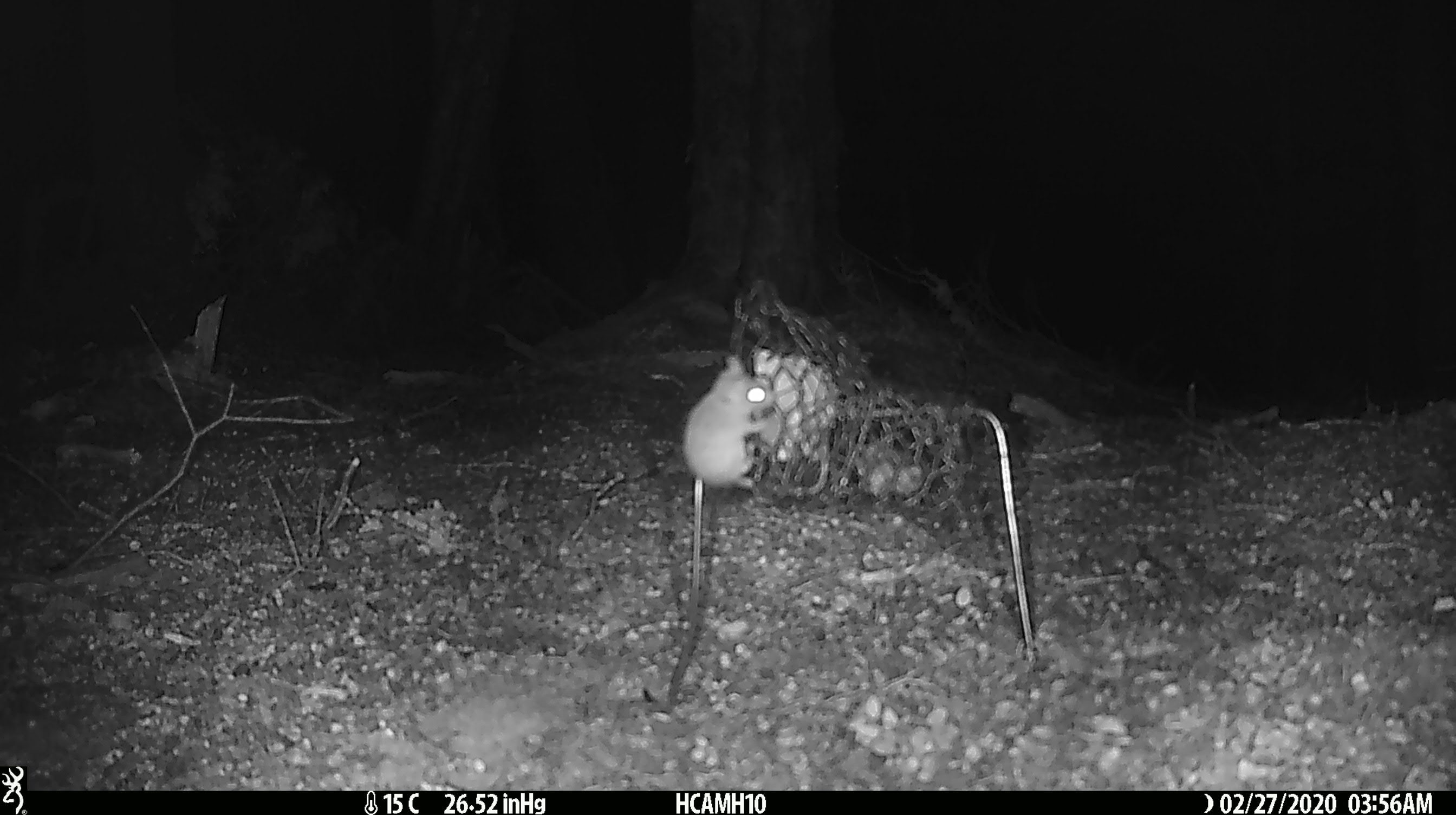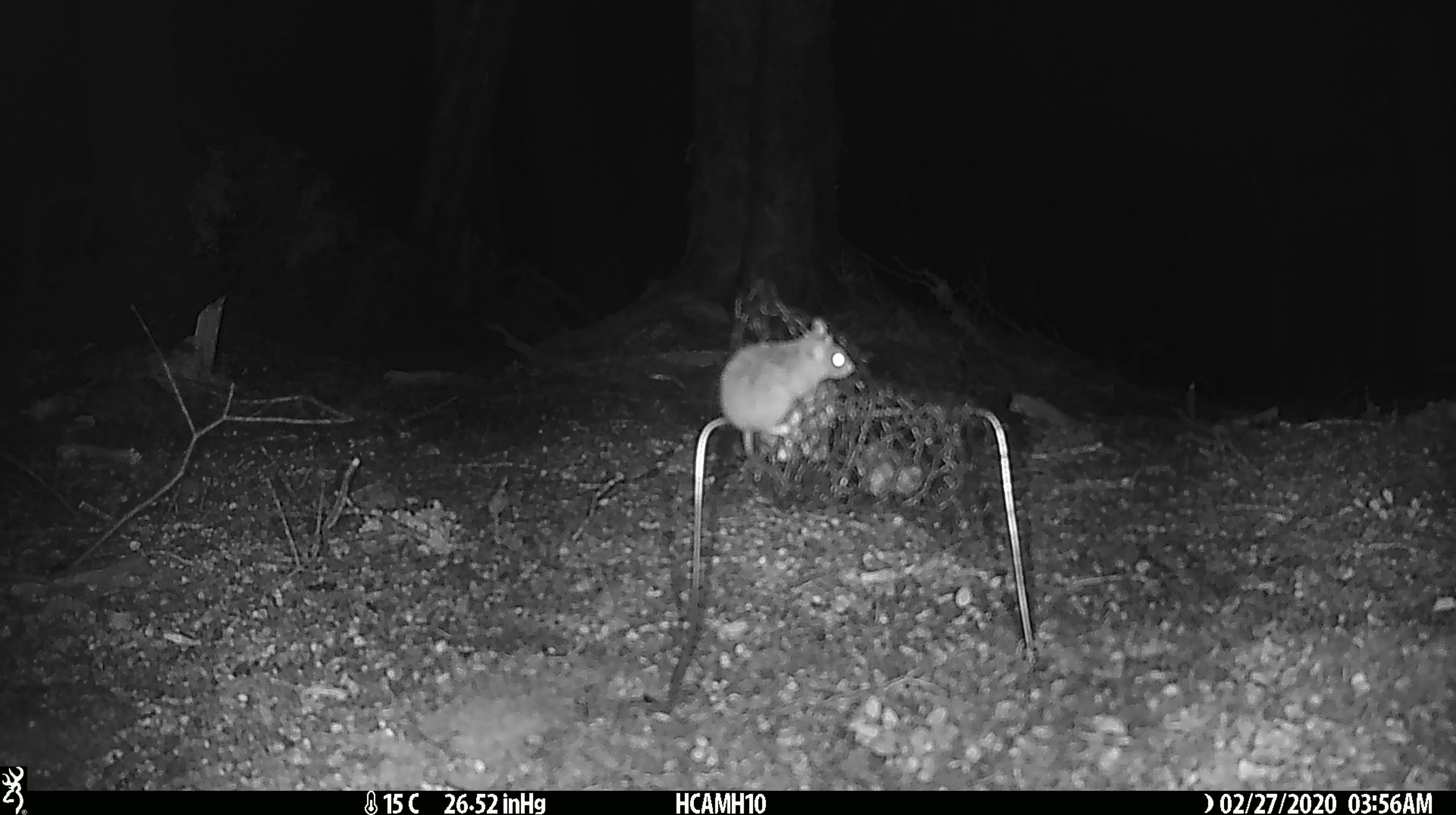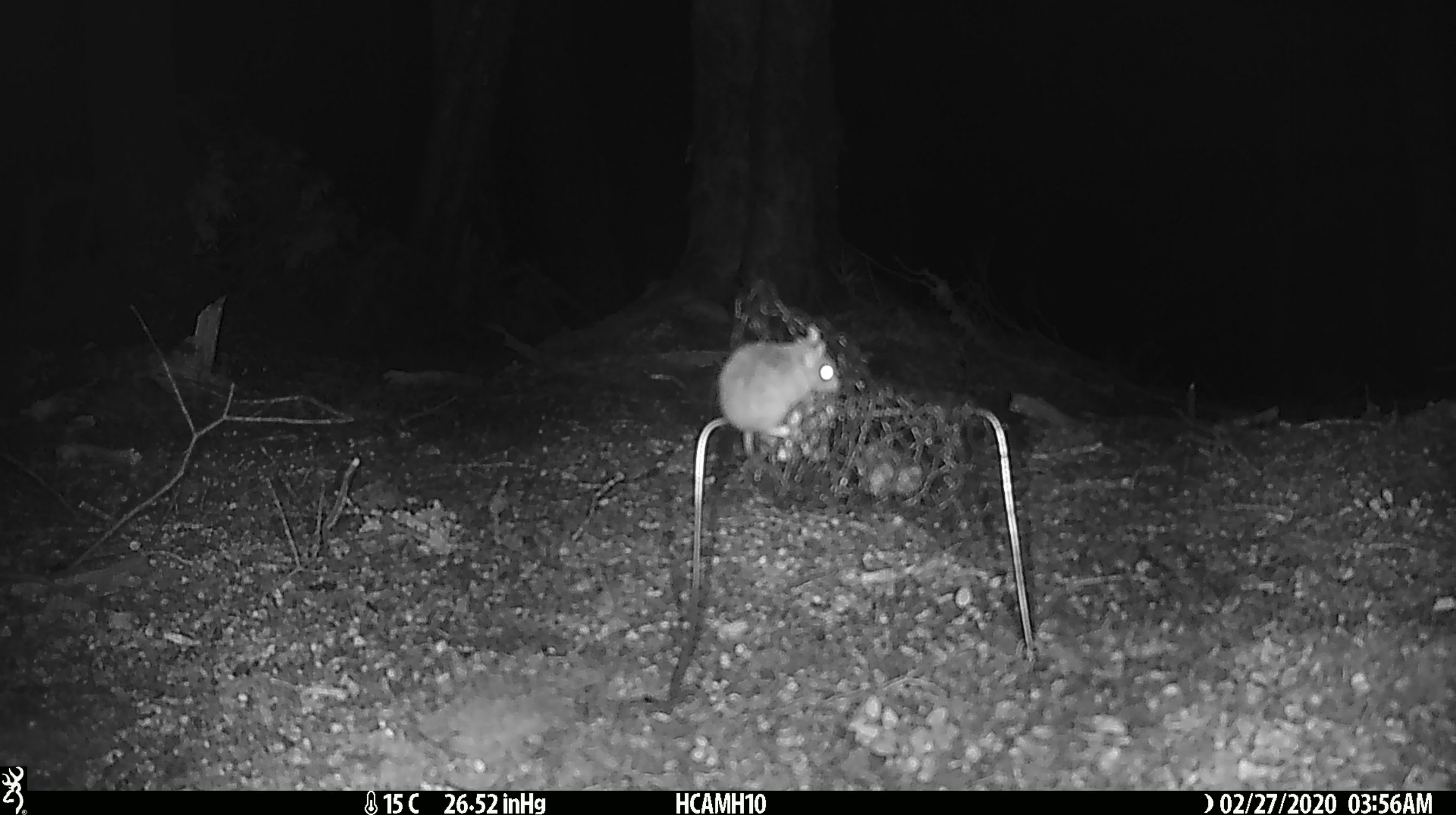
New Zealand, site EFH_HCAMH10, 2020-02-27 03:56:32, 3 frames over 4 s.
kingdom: Animalia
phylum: Chordata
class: Mammalia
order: Rodentia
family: Muridae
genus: Mus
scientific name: Mus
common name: mouse